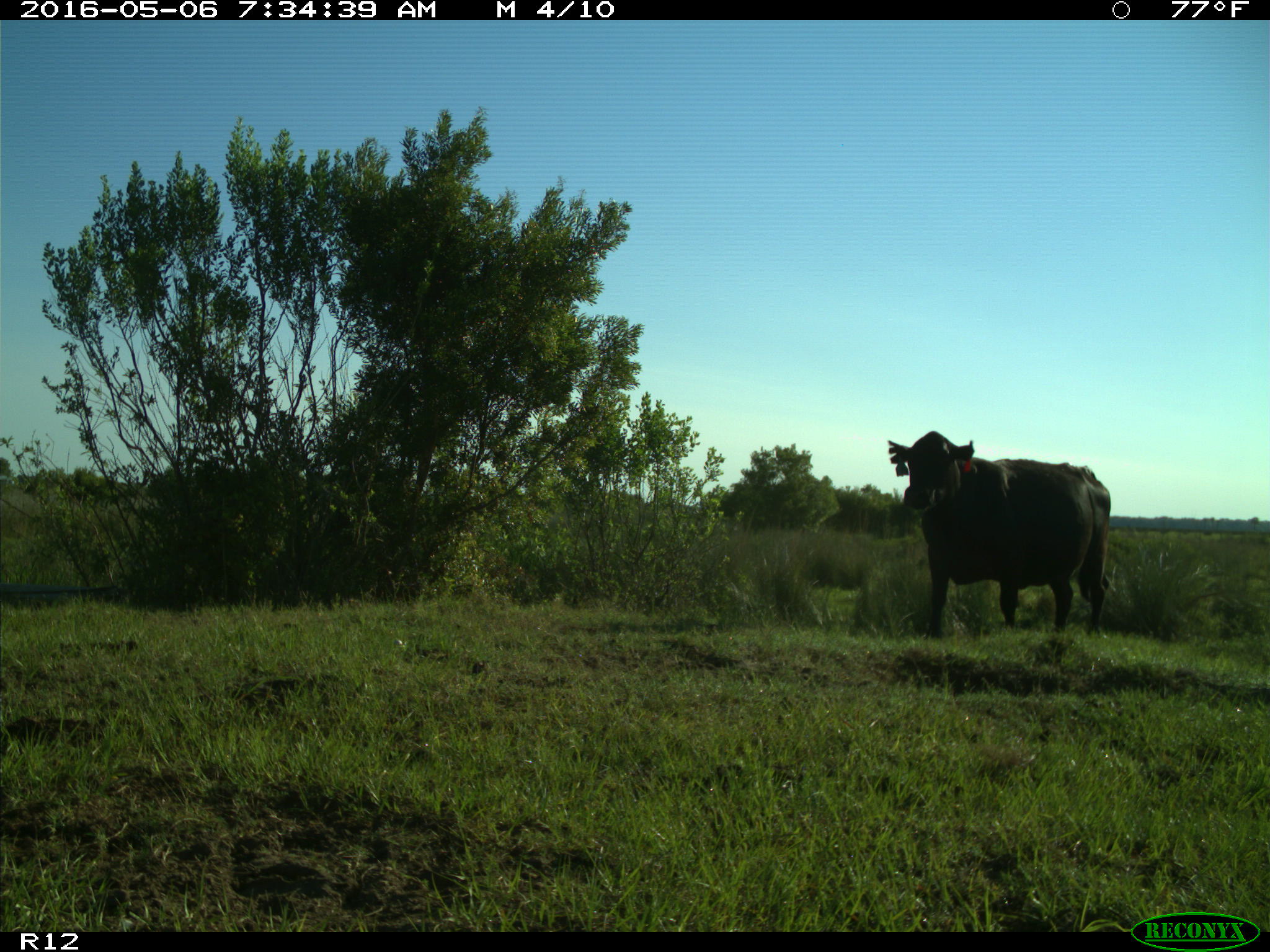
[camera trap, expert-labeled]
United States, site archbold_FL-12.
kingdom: Animalia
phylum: Chordata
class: Mammalia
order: Artiodactyla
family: Bovidae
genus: Bos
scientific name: Bos taurus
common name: domestic cow